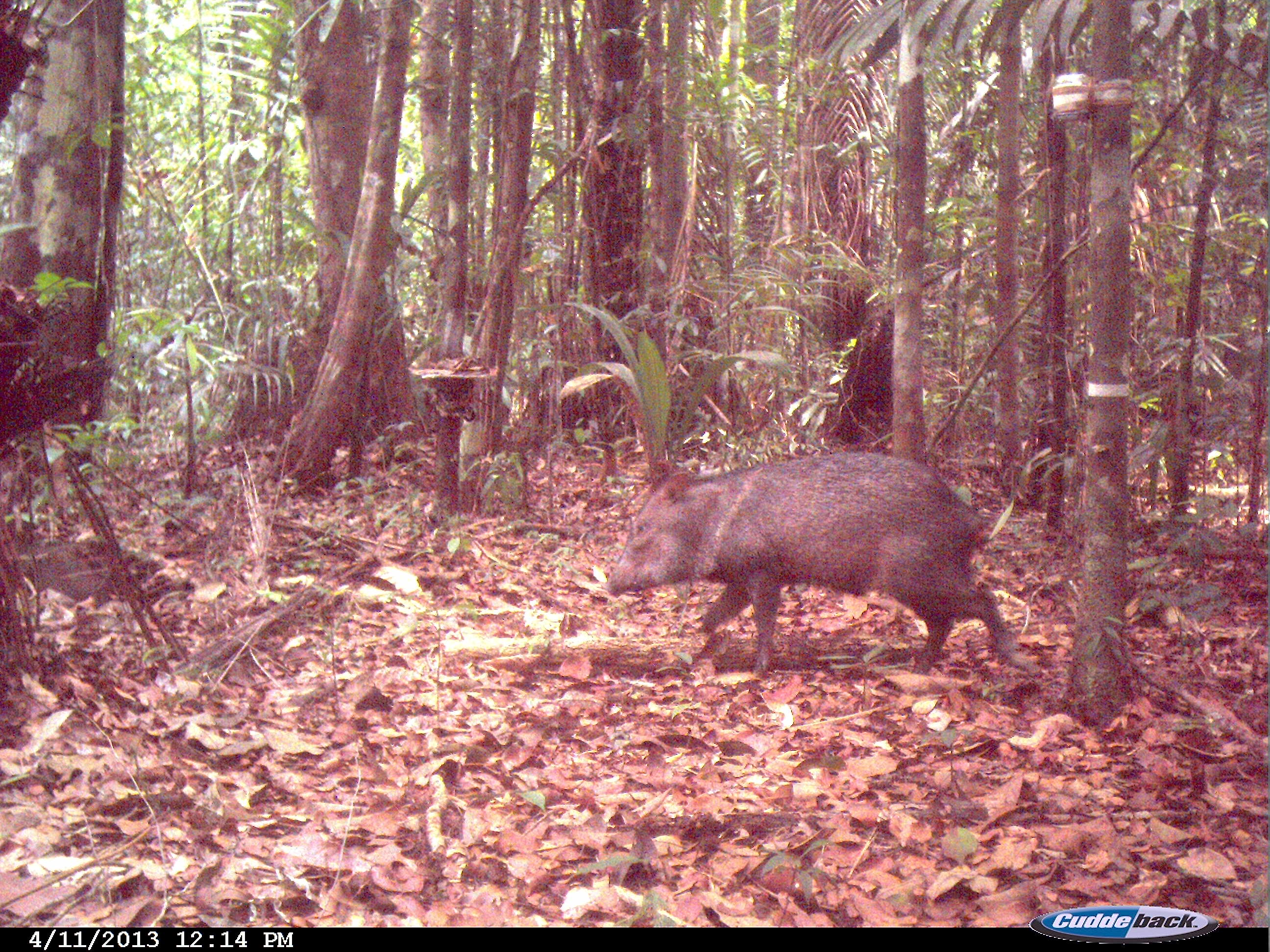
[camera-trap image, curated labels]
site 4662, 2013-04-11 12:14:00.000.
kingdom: Animalia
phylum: Chordata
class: Mammalia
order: Artiodactyla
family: Tayassuidae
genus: Pecari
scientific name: Pecari tajacu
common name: collared peccary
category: tayassu tajacu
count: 1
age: adult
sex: male